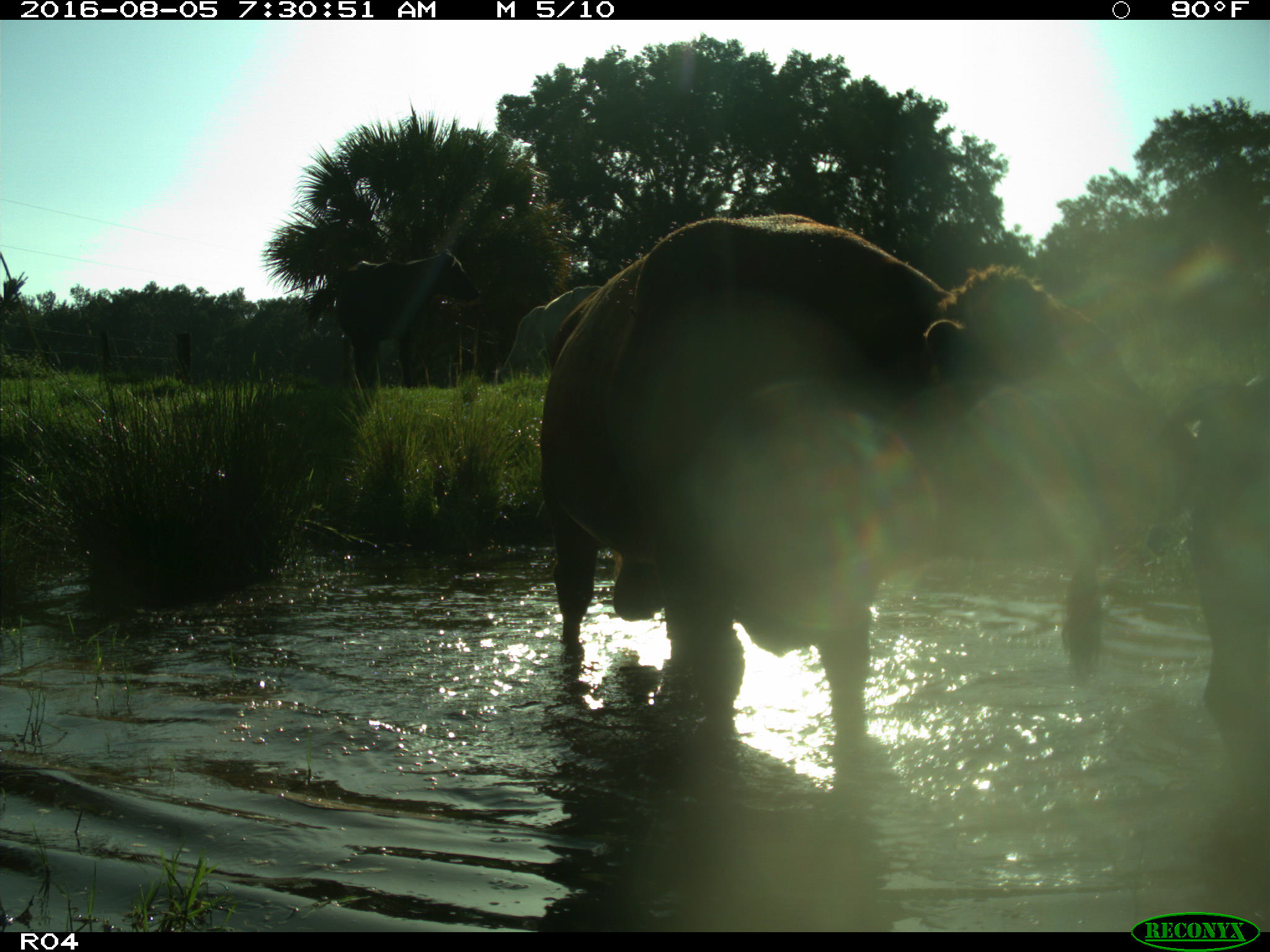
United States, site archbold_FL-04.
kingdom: Animalia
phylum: Chordata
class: Mammalia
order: Artiodactyla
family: Bovidae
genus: Bos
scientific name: Bos taurus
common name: domestic cow